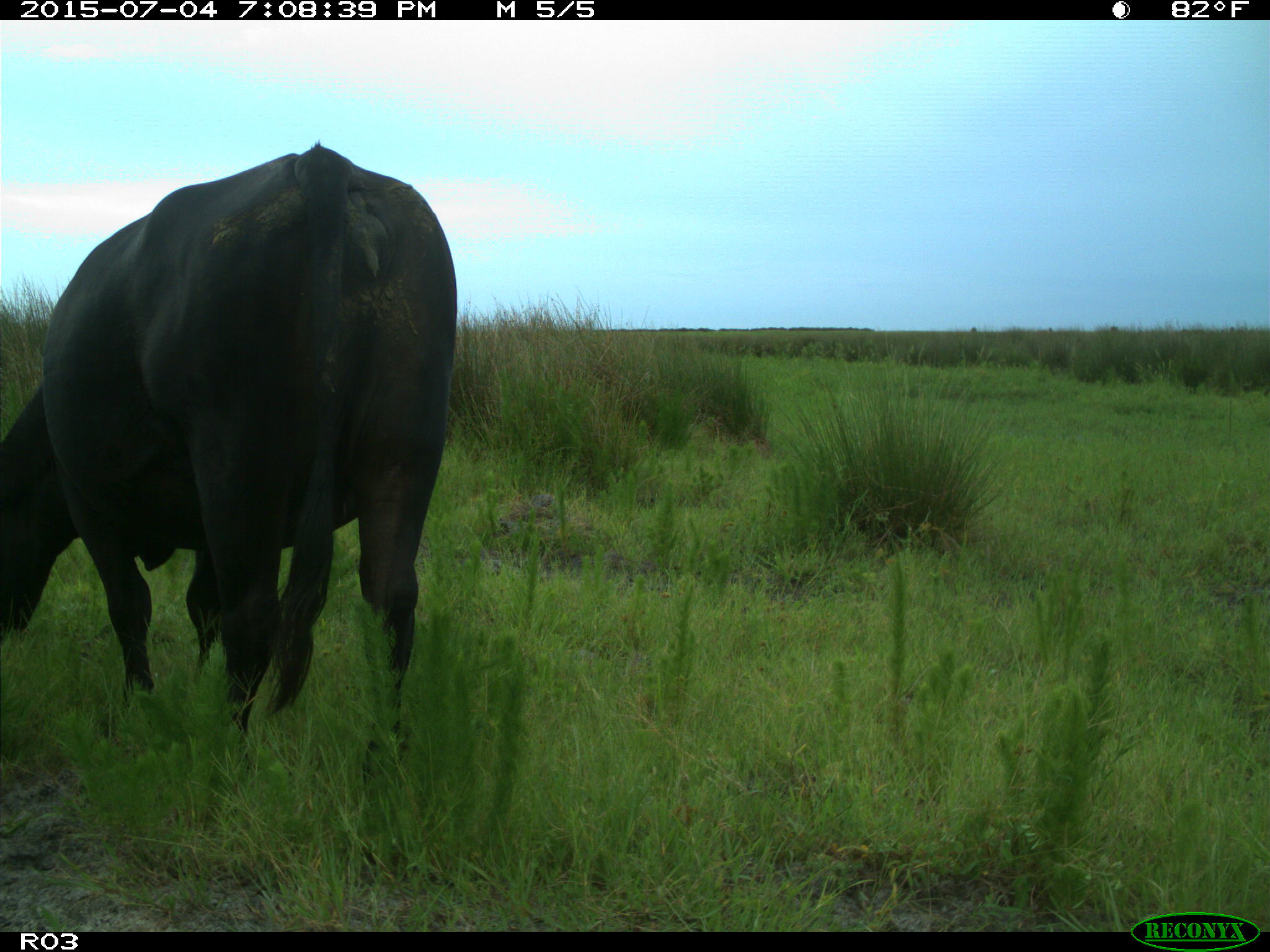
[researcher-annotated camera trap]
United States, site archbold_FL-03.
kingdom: Animalia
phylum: Chordata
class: Mammalia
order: Artiodactyla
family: Bovidae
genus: Bos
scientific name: Bos taurus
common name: domestic cow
Bos taurus (domestic cow).